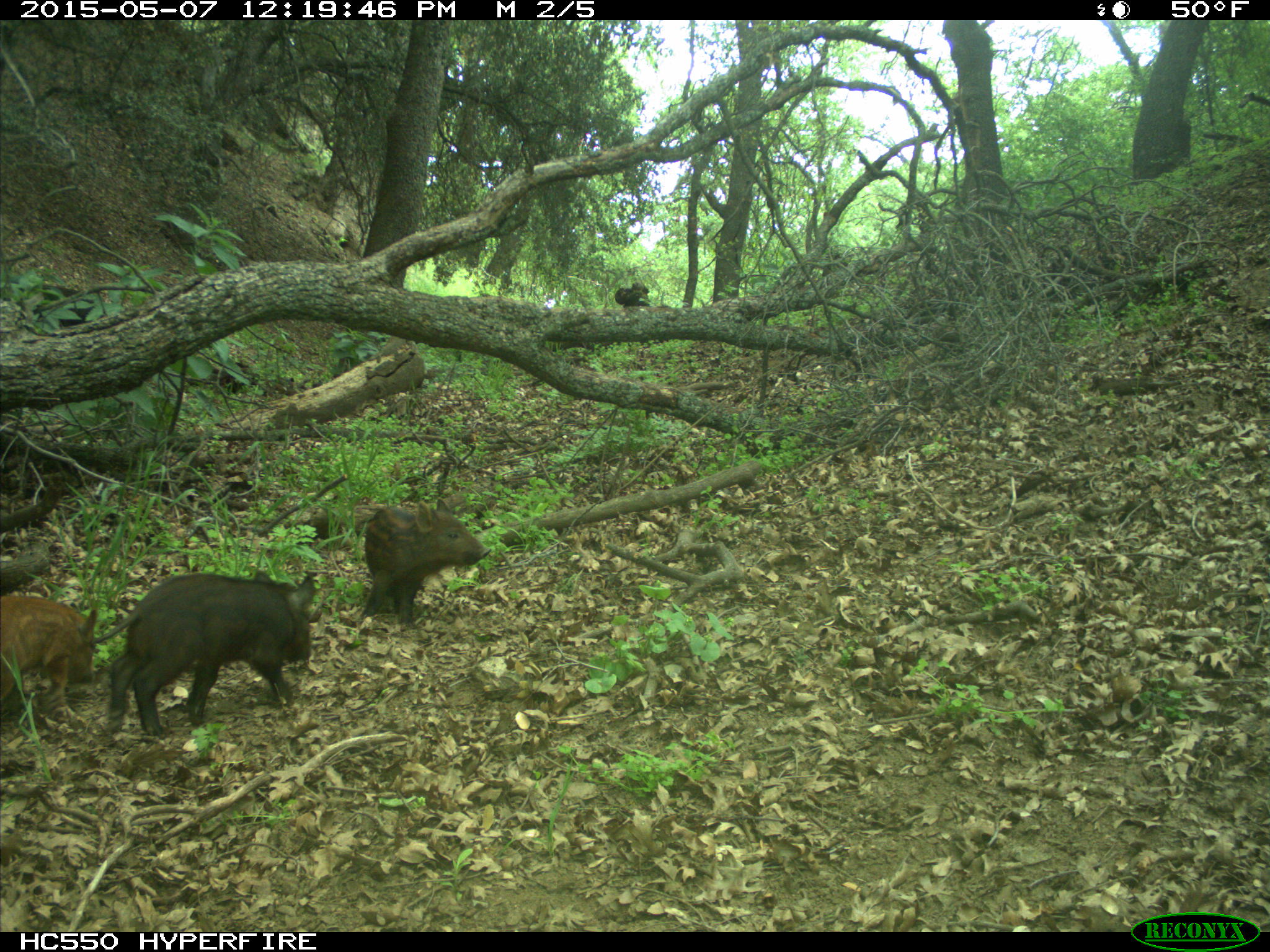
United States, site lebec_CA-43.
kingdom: Animalia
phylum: Chordata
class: Mammalia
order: Artiodactyla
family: Suidae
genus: Sus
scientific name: Sus scrofa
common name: wild boar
Sus scrofa (wild boar).